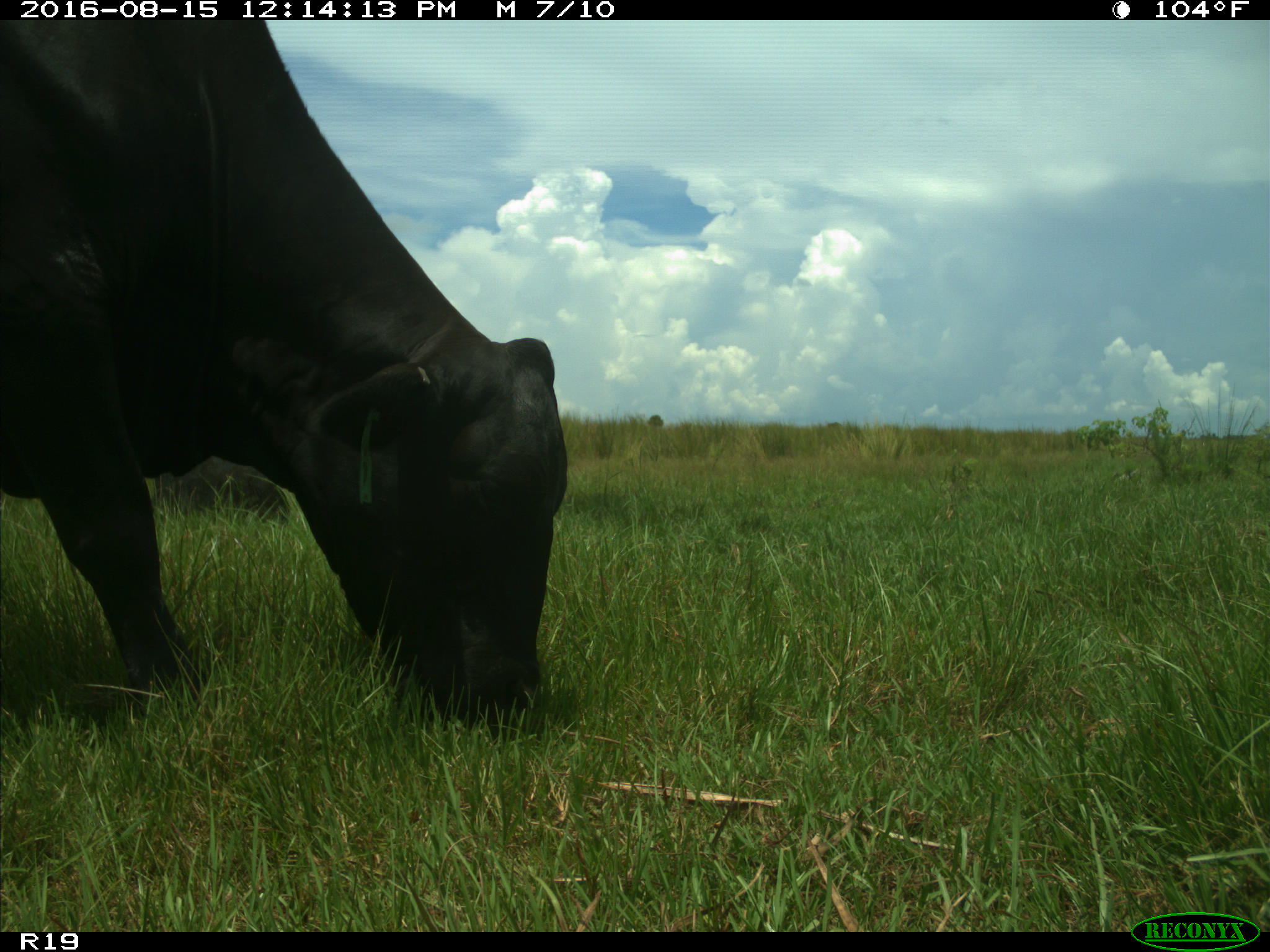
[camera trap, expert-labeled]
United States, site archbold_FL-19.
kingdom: Animalia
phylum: Chordata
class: Mammalia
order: Artiodactyla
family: Bovidae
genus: Bos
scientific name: Bos taurus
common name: domestic cow